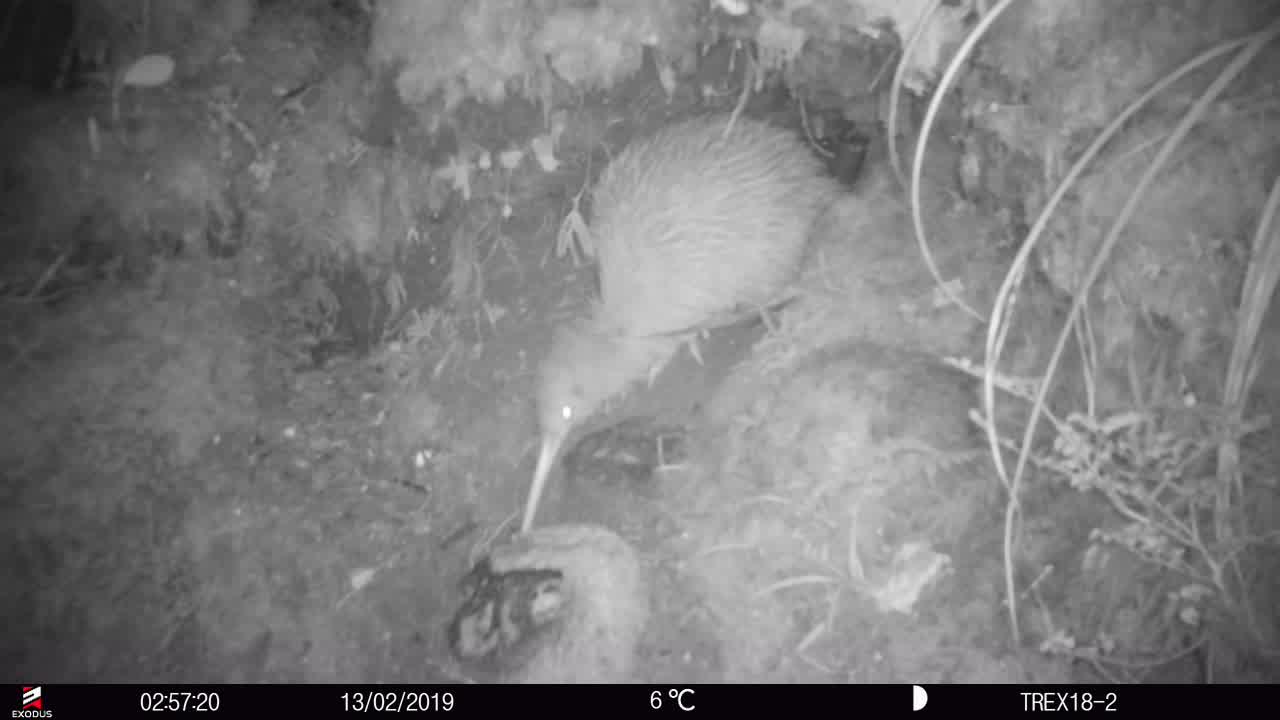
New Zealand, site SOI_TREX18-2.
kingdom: Animalia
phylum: Chordata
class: Aves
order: Apterygiformes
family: Apterygidae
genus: Apteryx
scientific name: Apteryx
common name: kiwi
Kiwi (Apteryx).